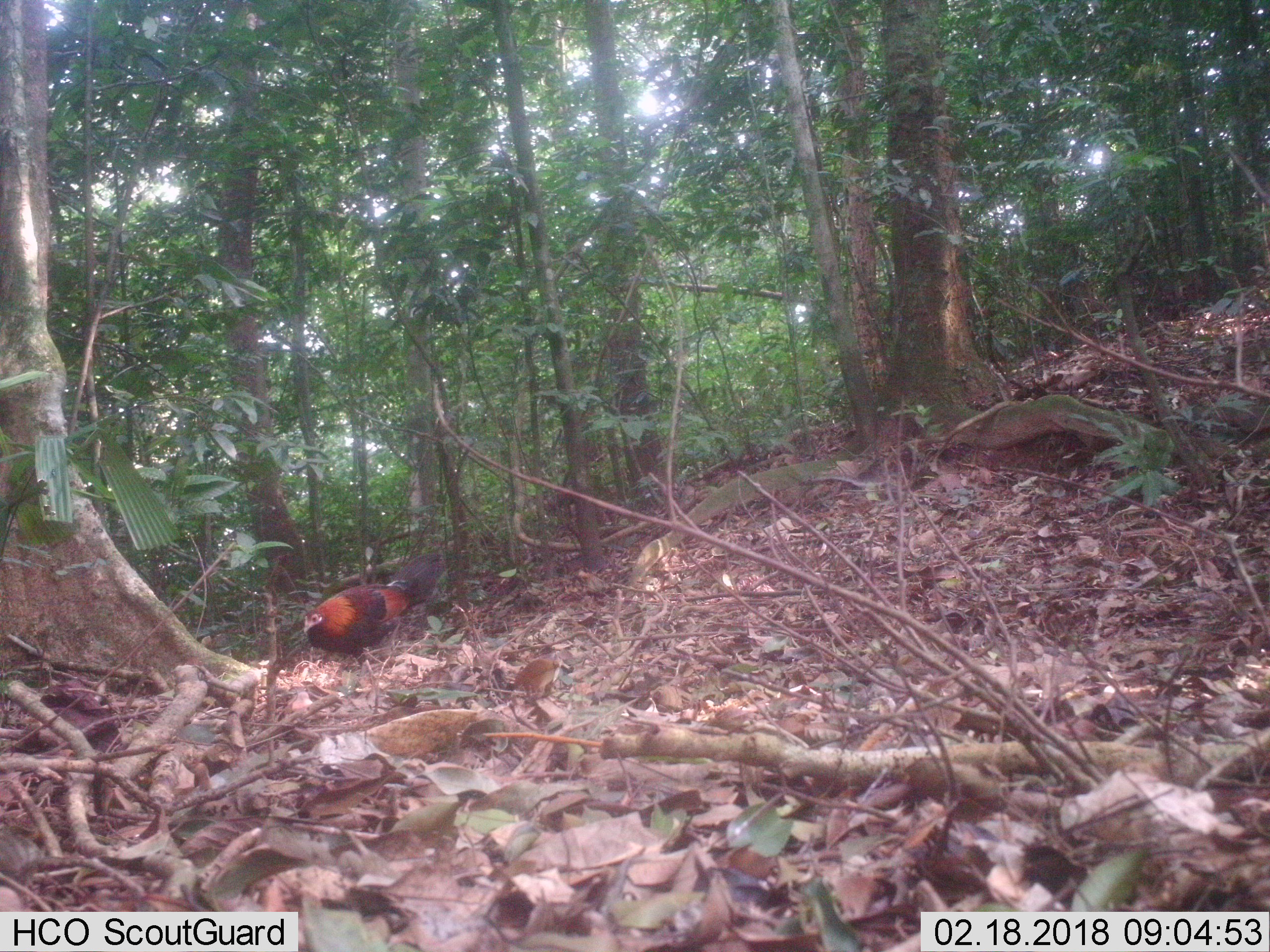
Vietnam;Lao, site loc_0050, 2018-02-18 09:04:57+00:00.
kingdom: Animalia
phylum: Chordata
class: Aves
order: Galliformes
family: Phasianidae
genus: Gallus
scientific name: Gallus gallus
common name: red junglefowl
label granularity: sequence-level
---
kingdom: Animalia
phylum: Chordata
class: Mammalia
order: Artiodactyla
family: Suidae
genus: Sus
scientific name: Sus scrofa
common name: eurasian wild pig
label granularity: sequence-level